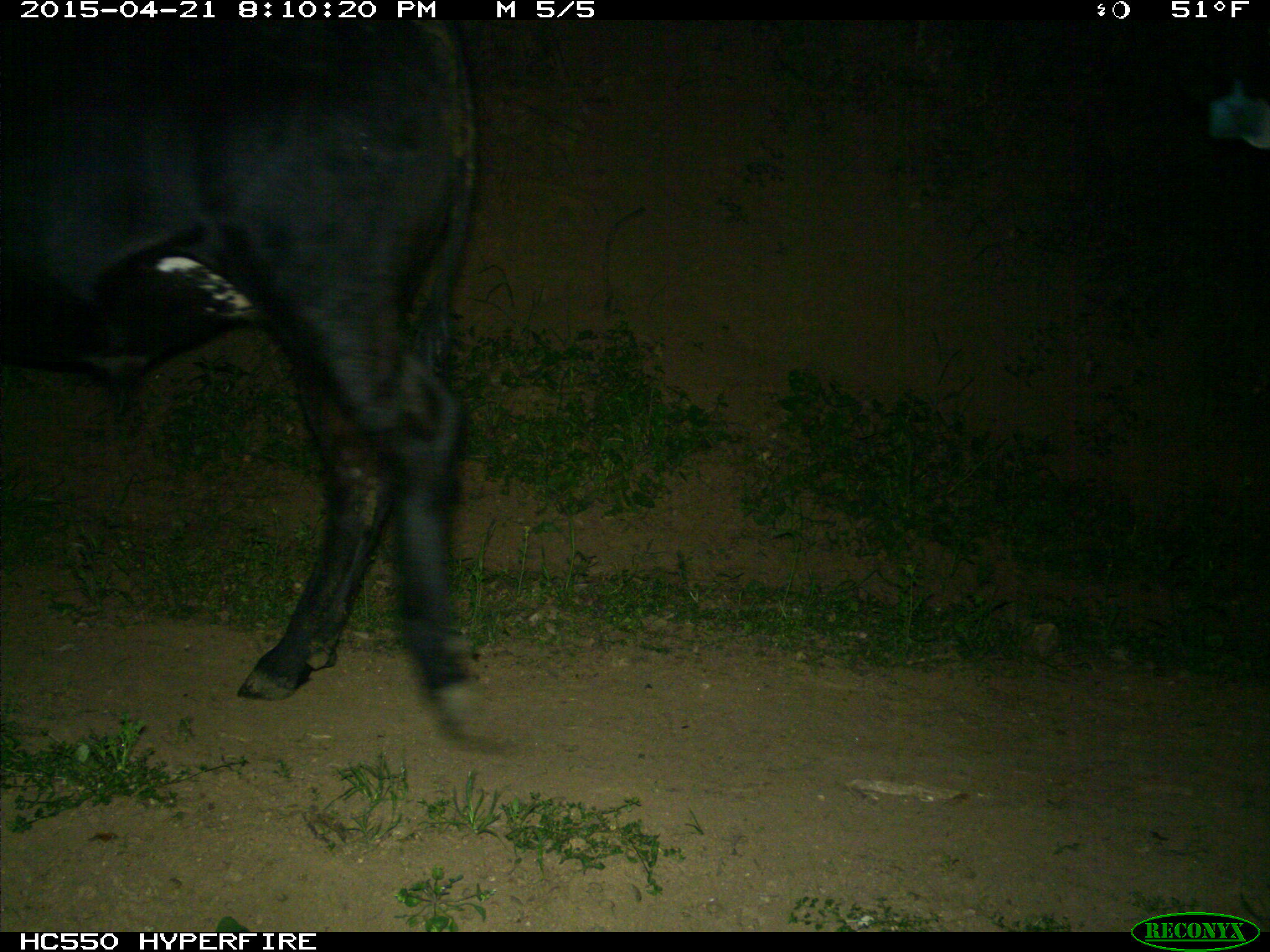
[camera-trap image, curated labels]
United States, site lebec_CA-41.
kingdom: Animalia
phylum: Chordata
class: Mammalia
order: Artiodactyla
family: Bovidae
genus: Bos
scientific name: Bos taurus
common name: domestic cow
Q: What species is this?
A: Bos taurus (domestic cow).